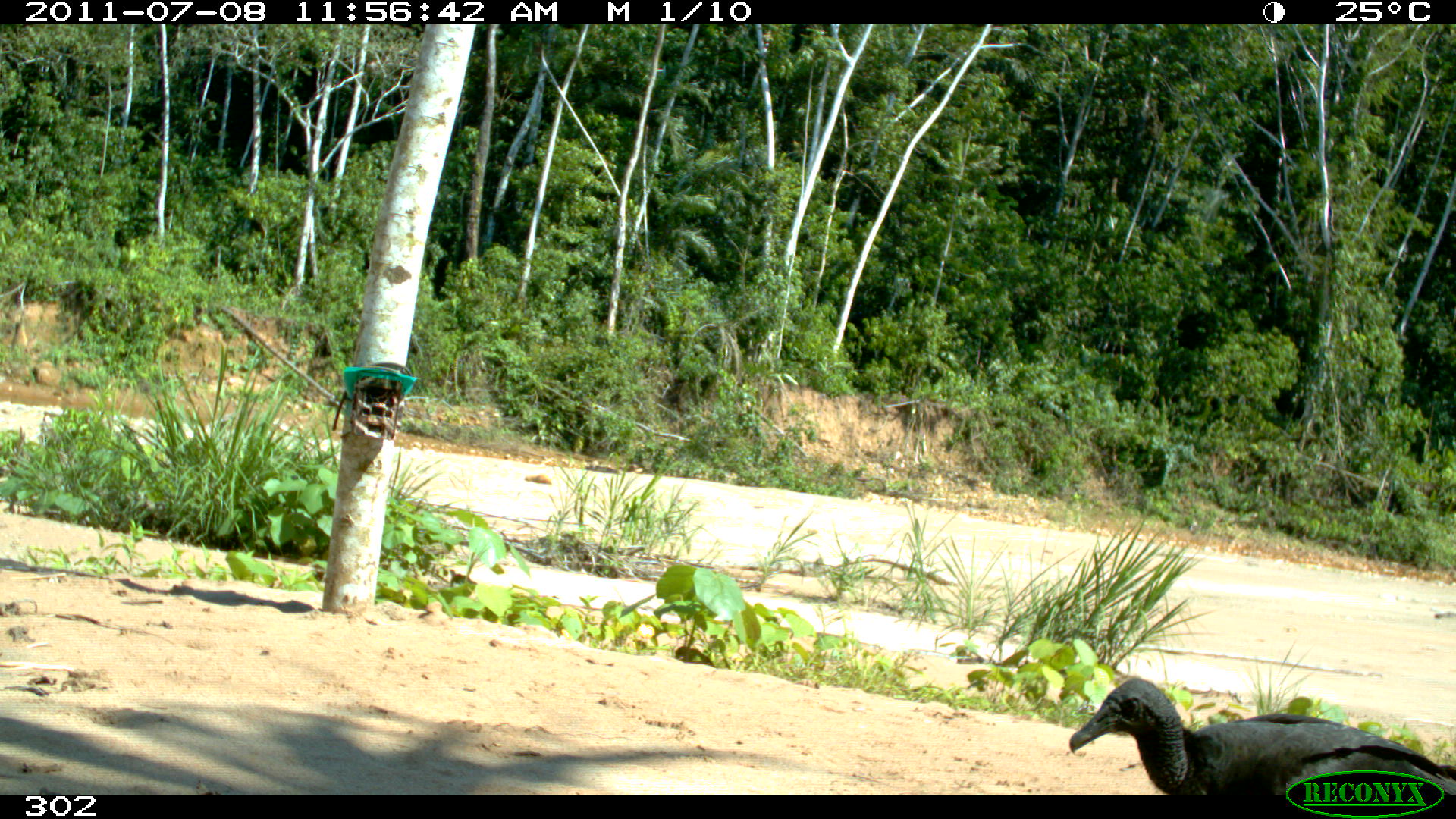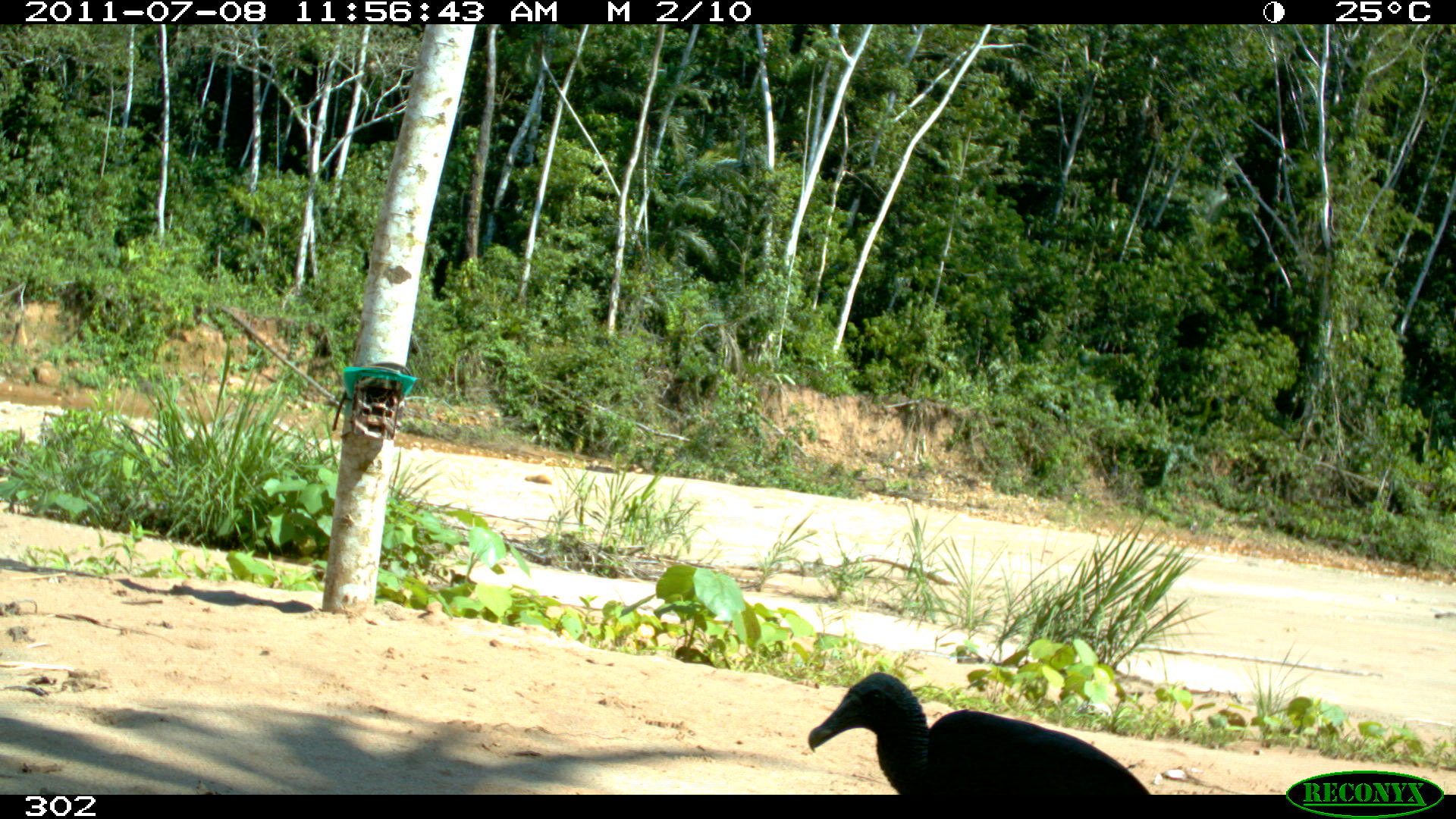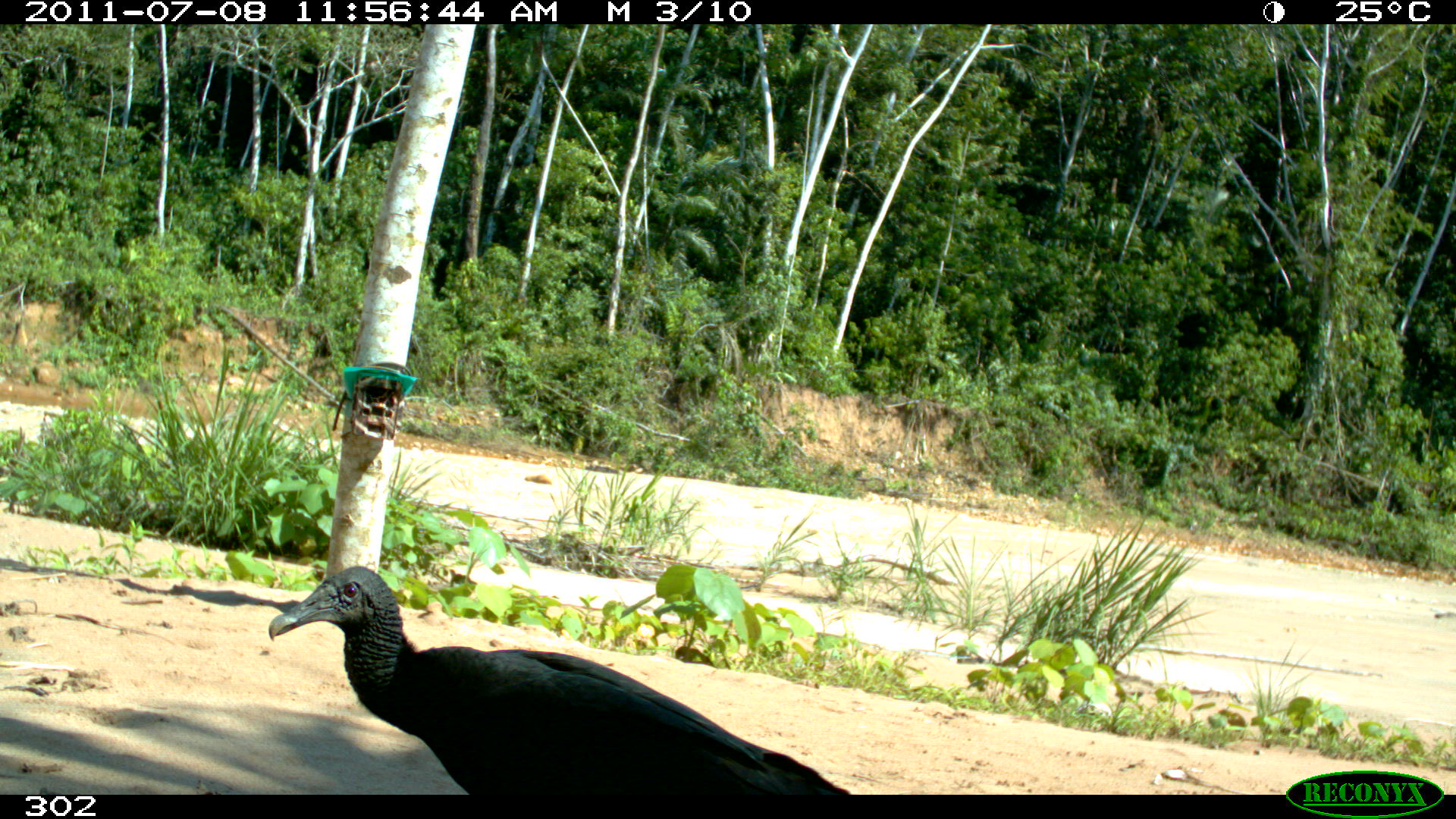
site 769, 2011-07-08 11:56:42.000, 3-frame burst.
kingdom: Animalia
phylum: Chordata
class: Aves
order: Cathartiformes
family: Cathartidae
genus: Coragyps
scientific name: Coragyps atratus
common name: black vulture